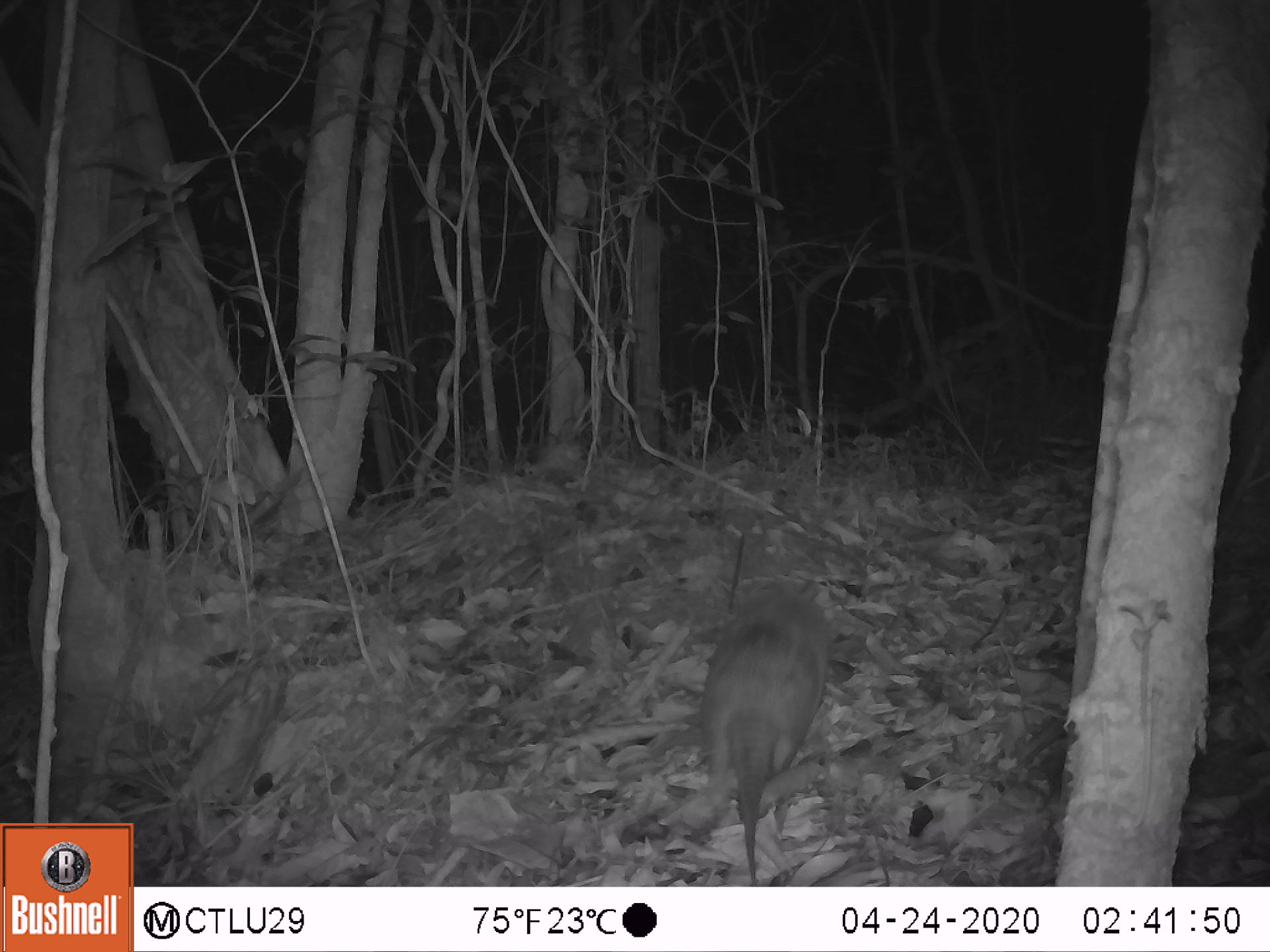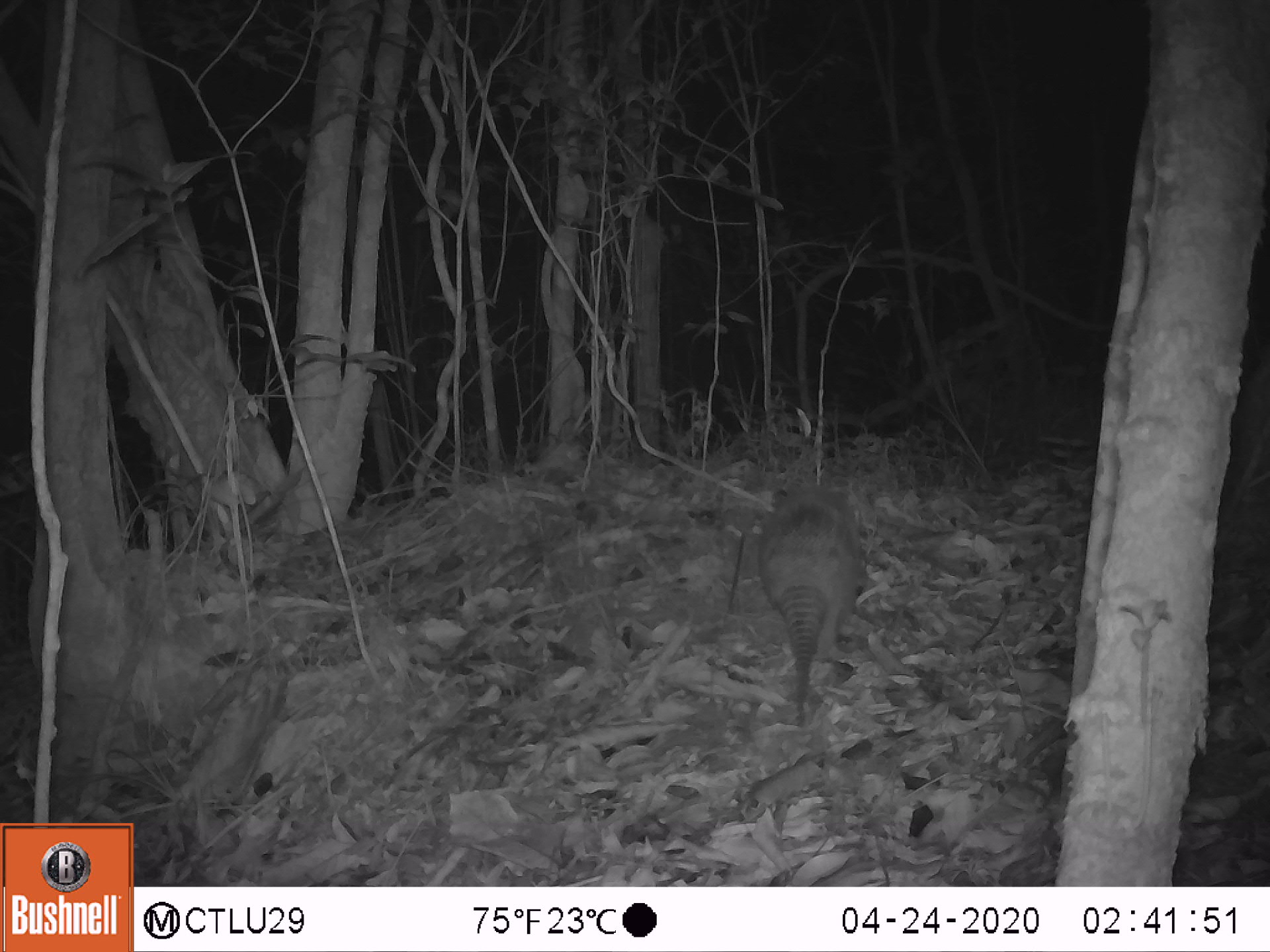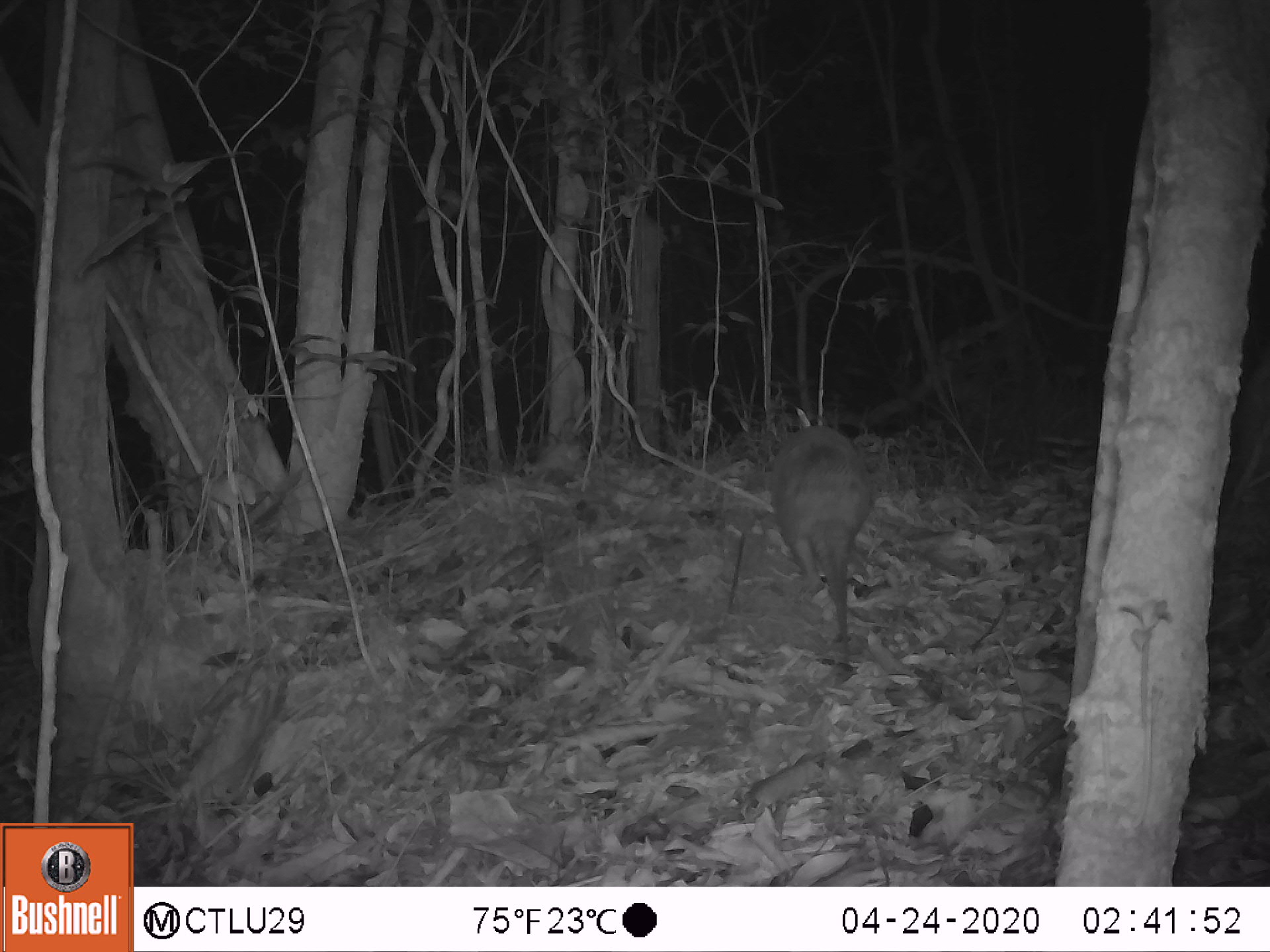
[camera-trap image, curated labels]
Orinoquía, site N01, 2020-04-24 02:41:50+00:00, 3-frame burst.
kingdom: Animalia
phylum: Chordata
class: Mammalia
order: Cingulata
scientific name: Cingulata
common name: armadillo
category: unknown armadillo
Unknown armadillo (armadillo) (Cingulata).